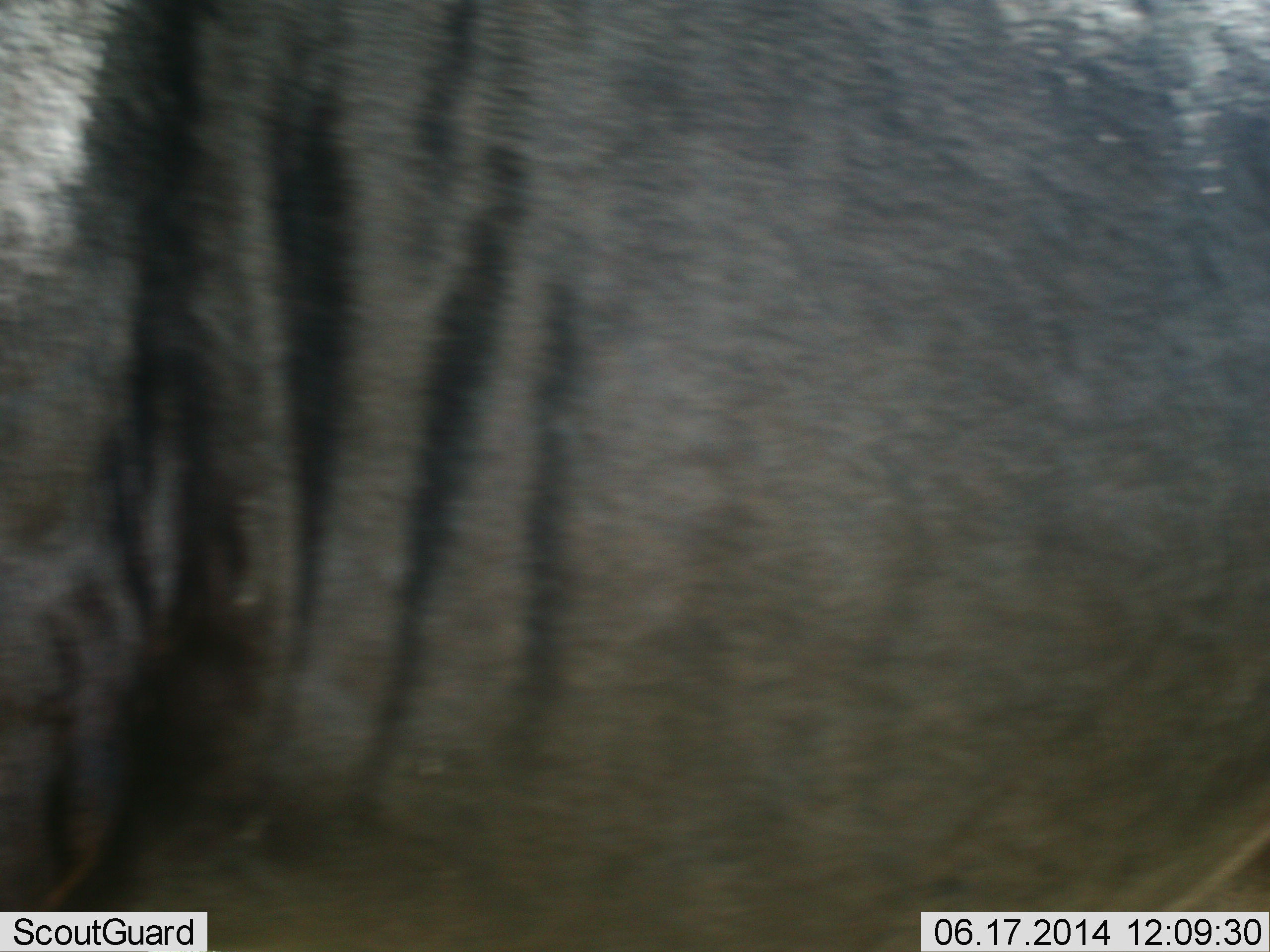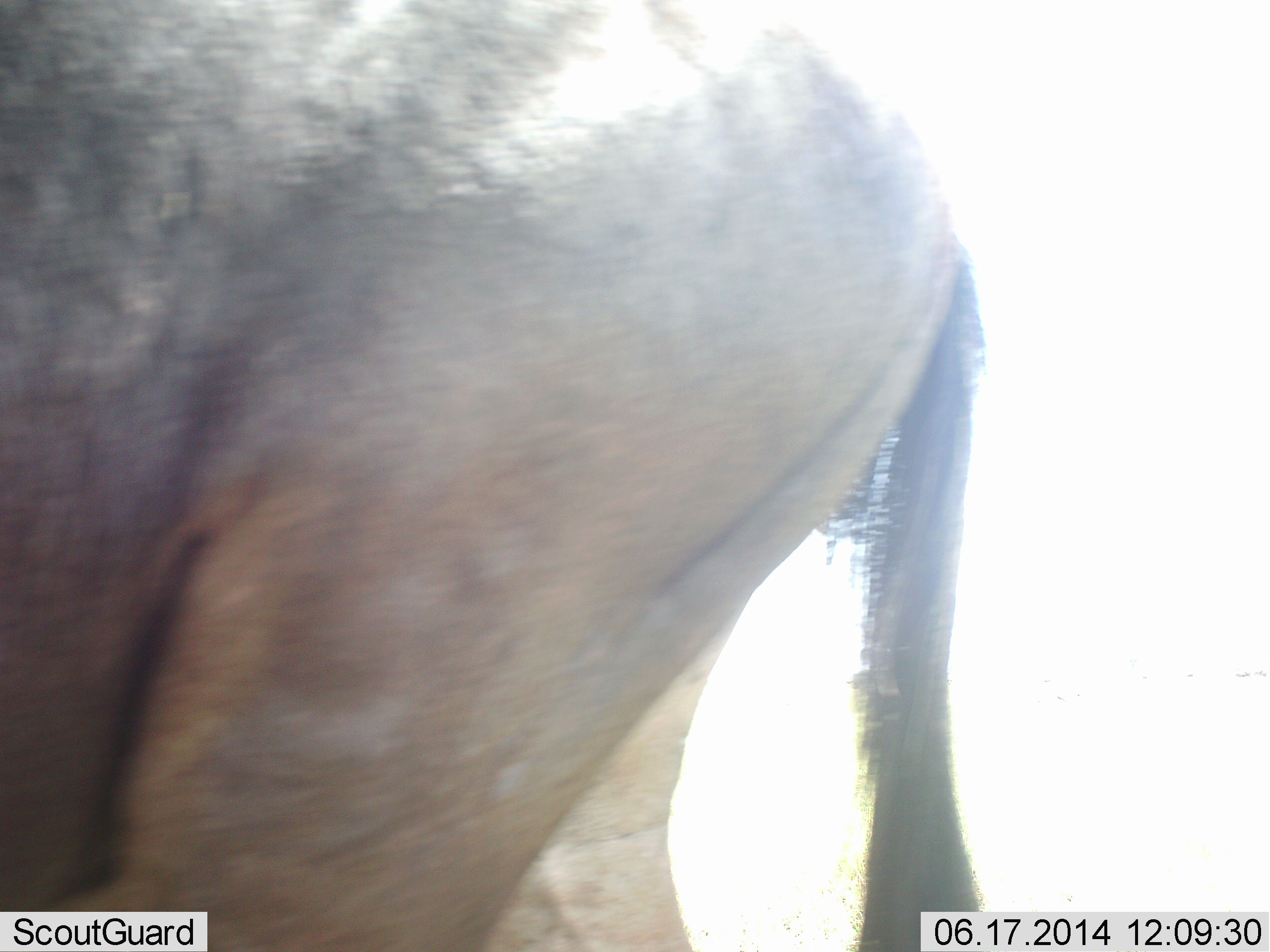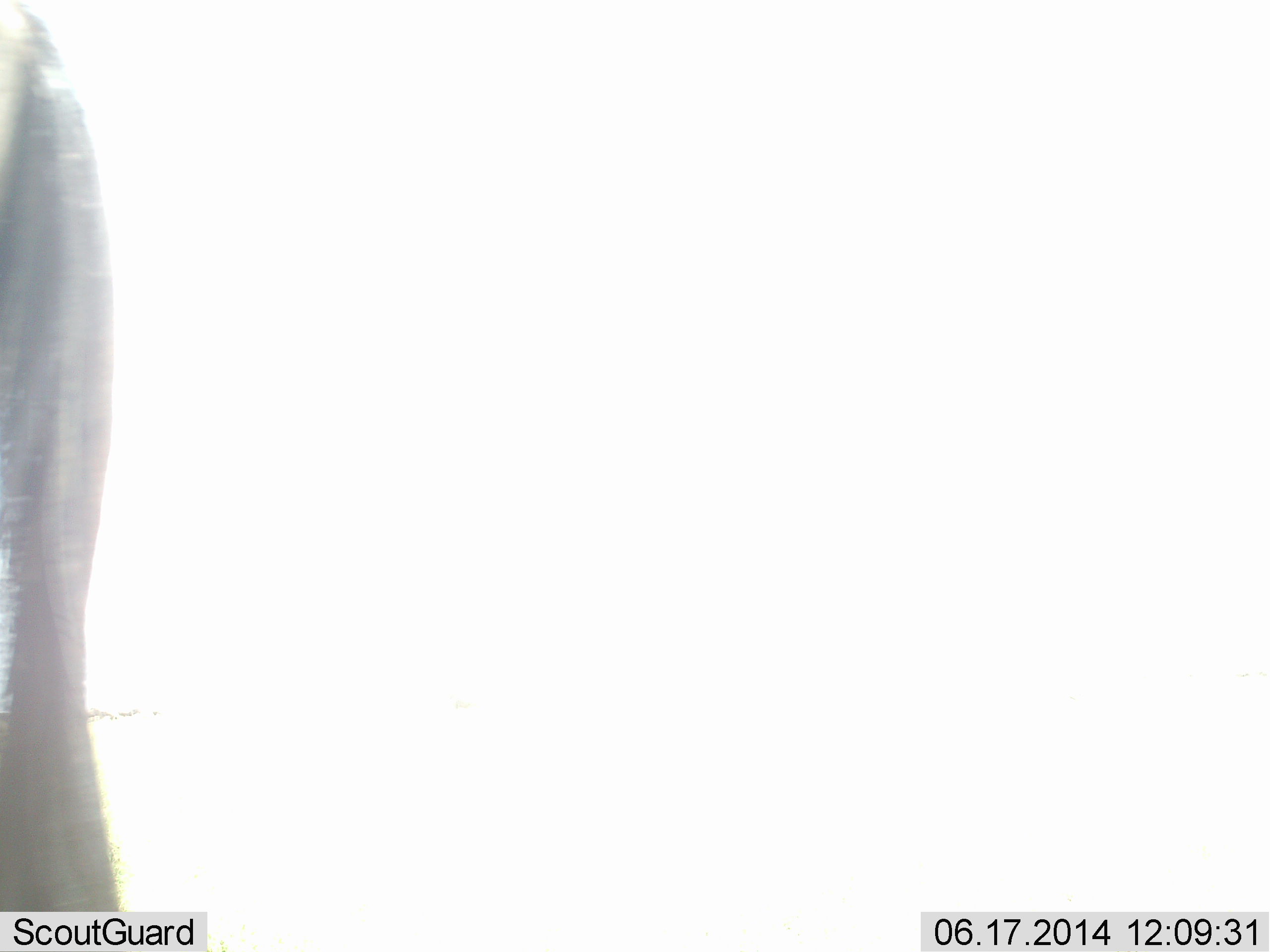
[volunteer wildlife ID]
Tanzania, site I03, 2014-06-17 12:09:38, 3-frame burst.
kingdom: Animalia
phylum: Chordata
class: Mammalia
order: Artiodactyla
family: Bovidae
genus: Connochaetes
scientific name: Connochaetes taurinus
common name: blue wildebeest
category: wildebeest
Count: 1.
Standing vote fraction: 10%.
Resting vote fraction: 0%.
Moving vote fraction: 90%.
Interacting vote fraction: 0%.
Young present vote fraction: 0%.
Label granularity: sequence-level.